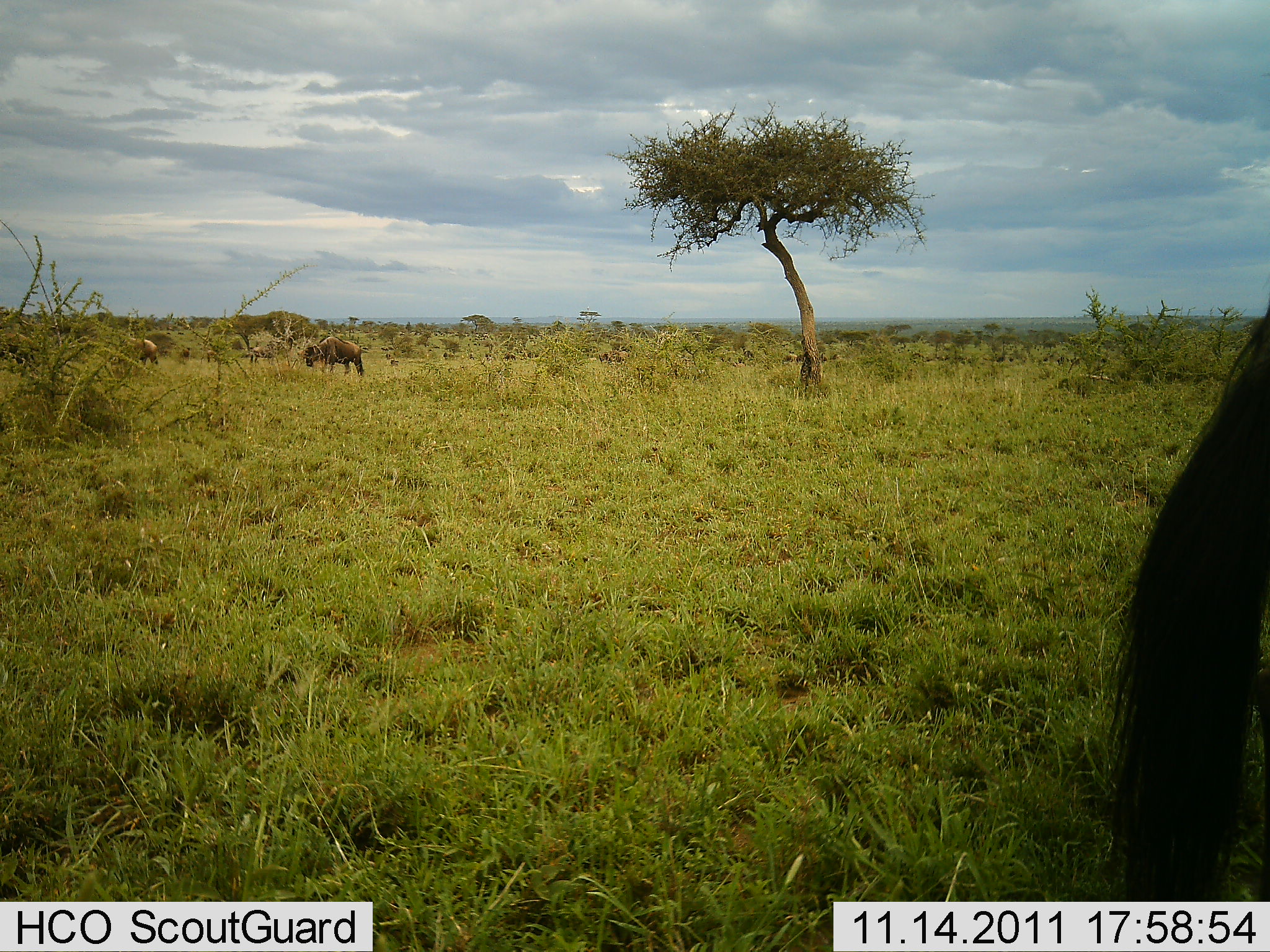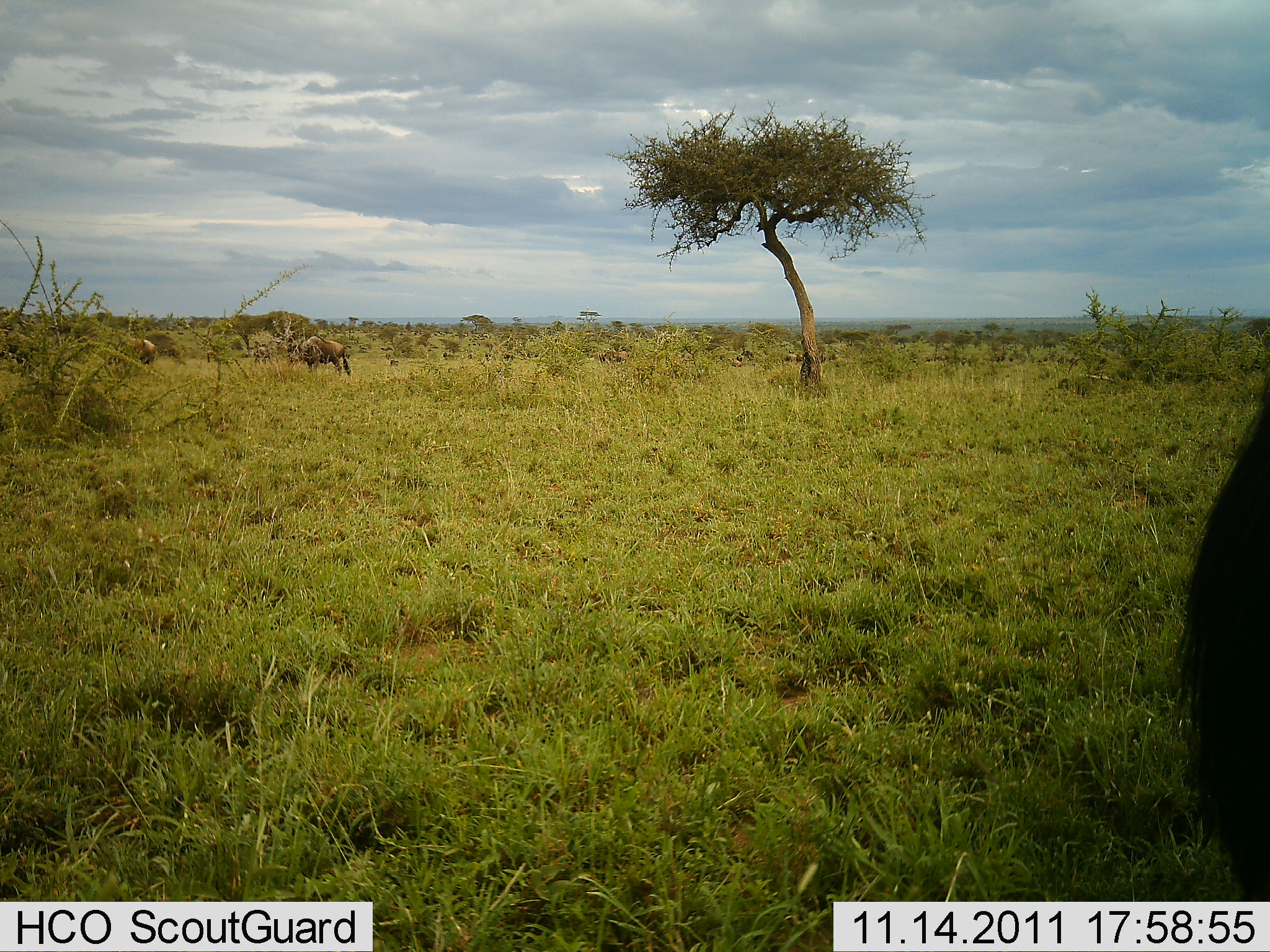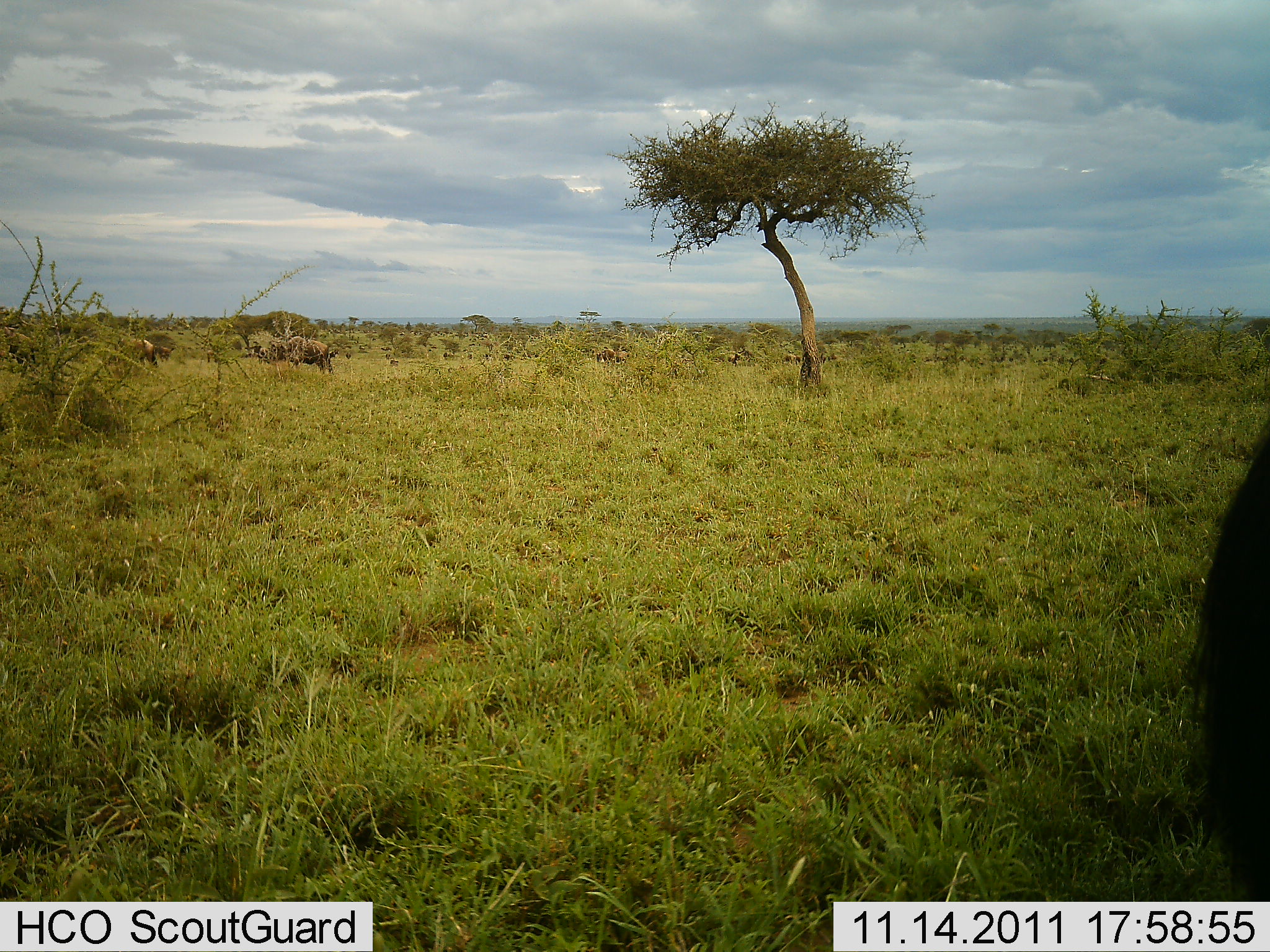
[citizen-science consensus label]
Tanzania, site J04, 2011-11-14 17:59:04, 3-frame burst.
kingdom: Animalia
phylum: Chordata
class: Mammalia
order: Artiodactyla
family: Bovidae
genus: Connochaetes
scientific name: Connochaetes taurinus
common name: blue wildebeest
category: wildebeest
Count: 7.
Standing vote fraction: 40%.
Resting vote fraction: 0%.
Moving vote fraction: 67%.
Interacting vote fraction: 0%.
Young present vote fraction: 0%.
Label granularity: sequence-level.